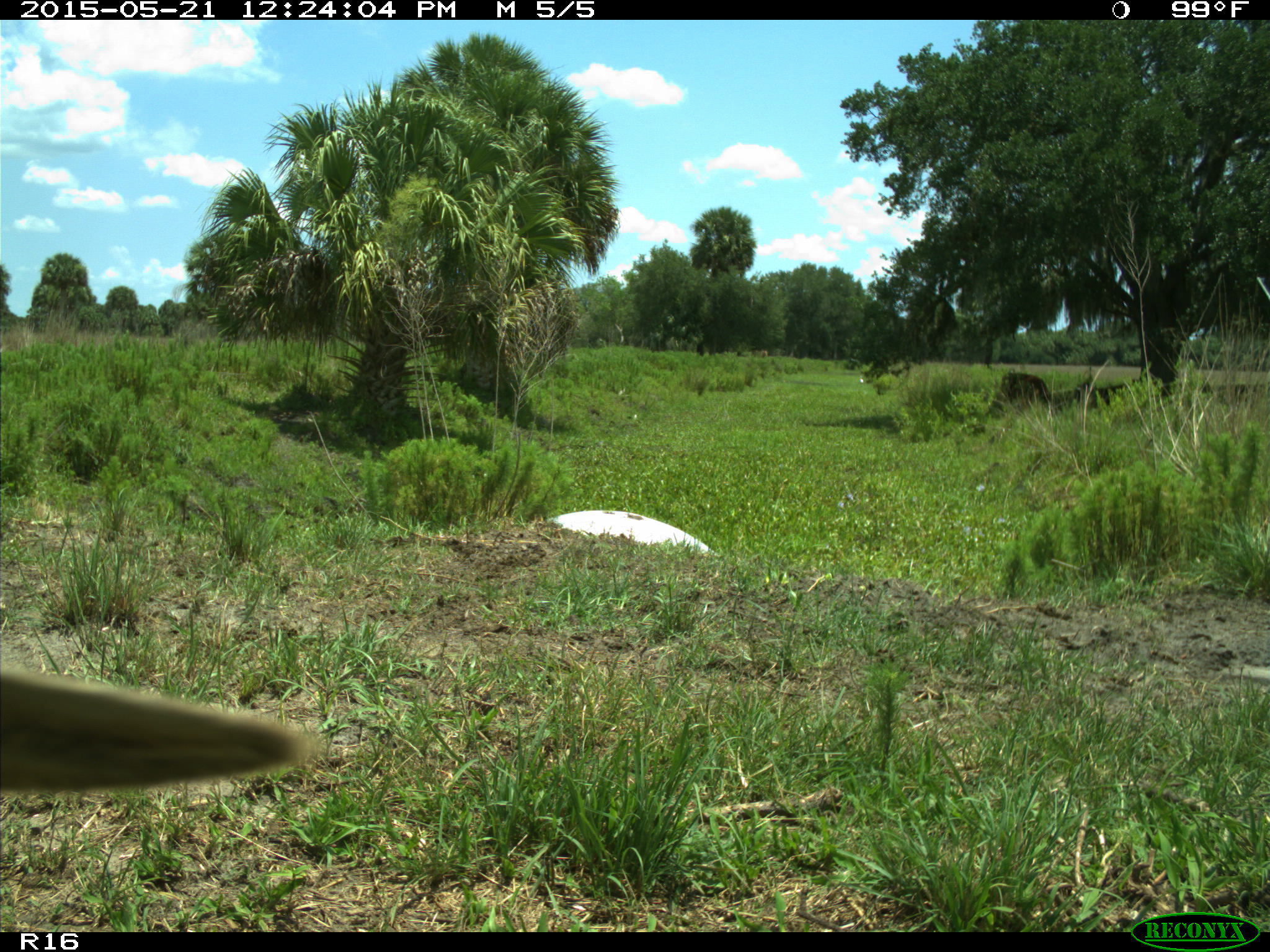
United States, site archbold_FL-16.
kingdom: Animalia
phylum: Chordata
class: Mammalia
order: Artiodactyla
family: Bovidae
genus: Bos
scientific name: Bos taurus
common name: domestic cow